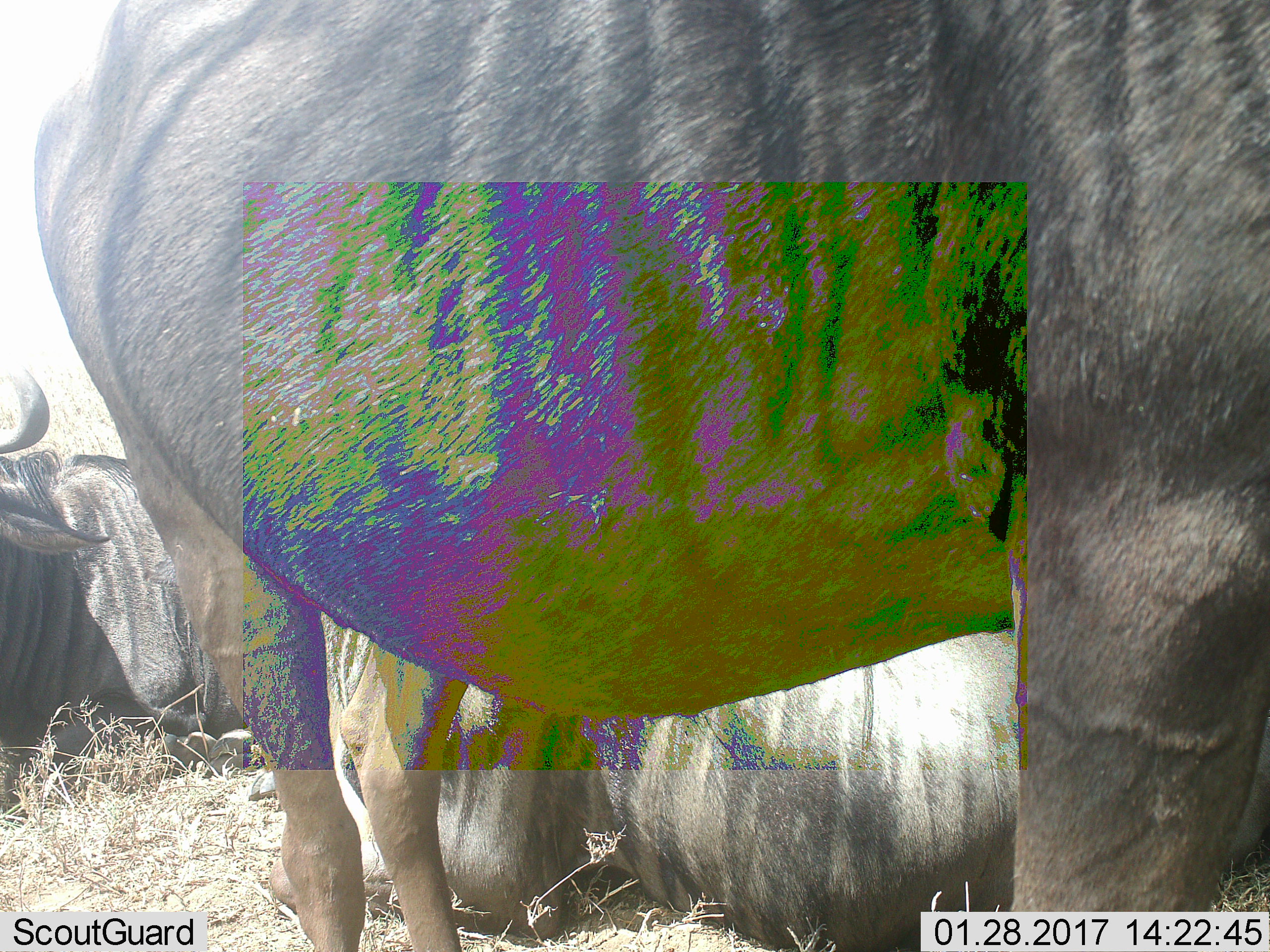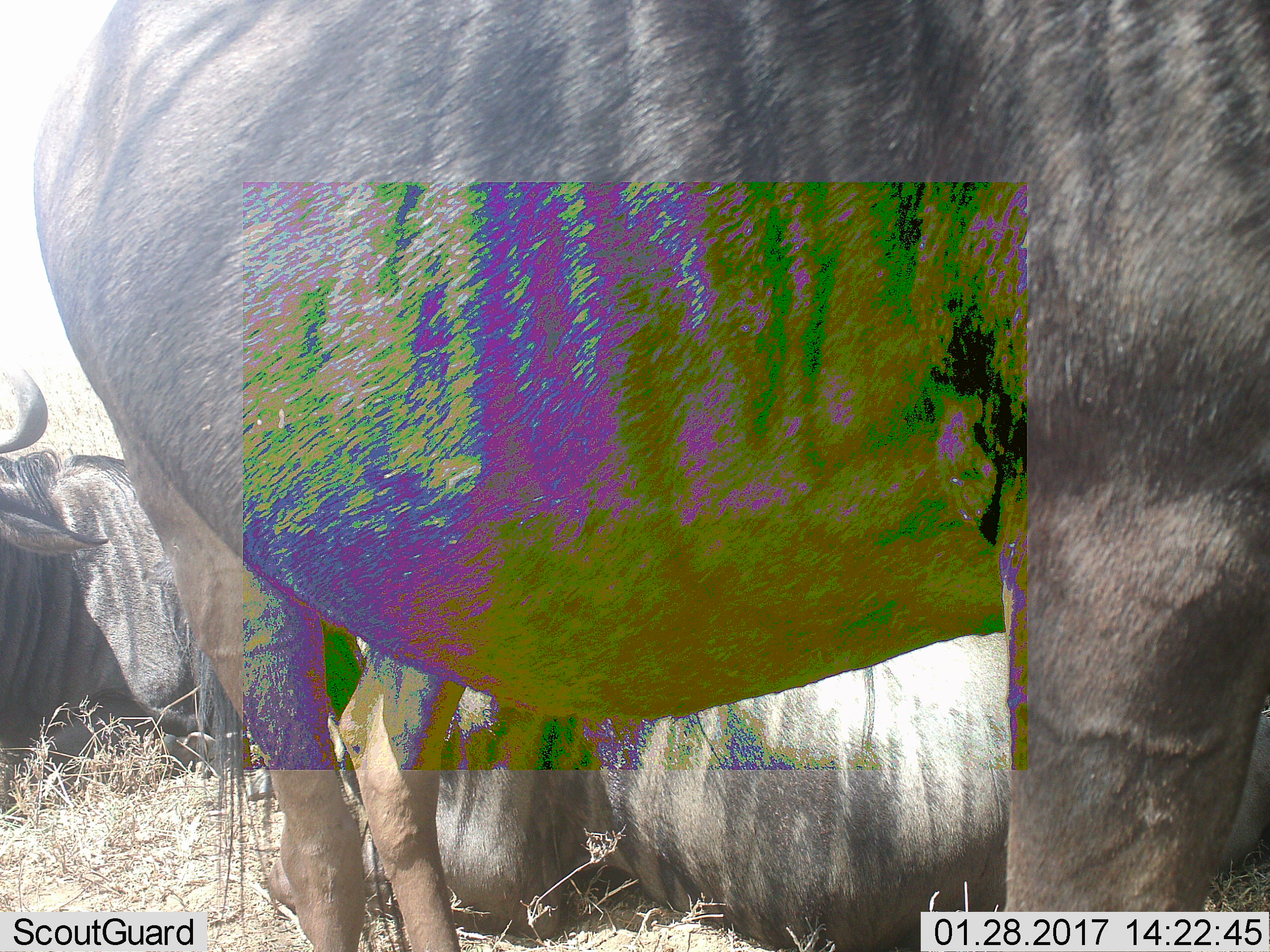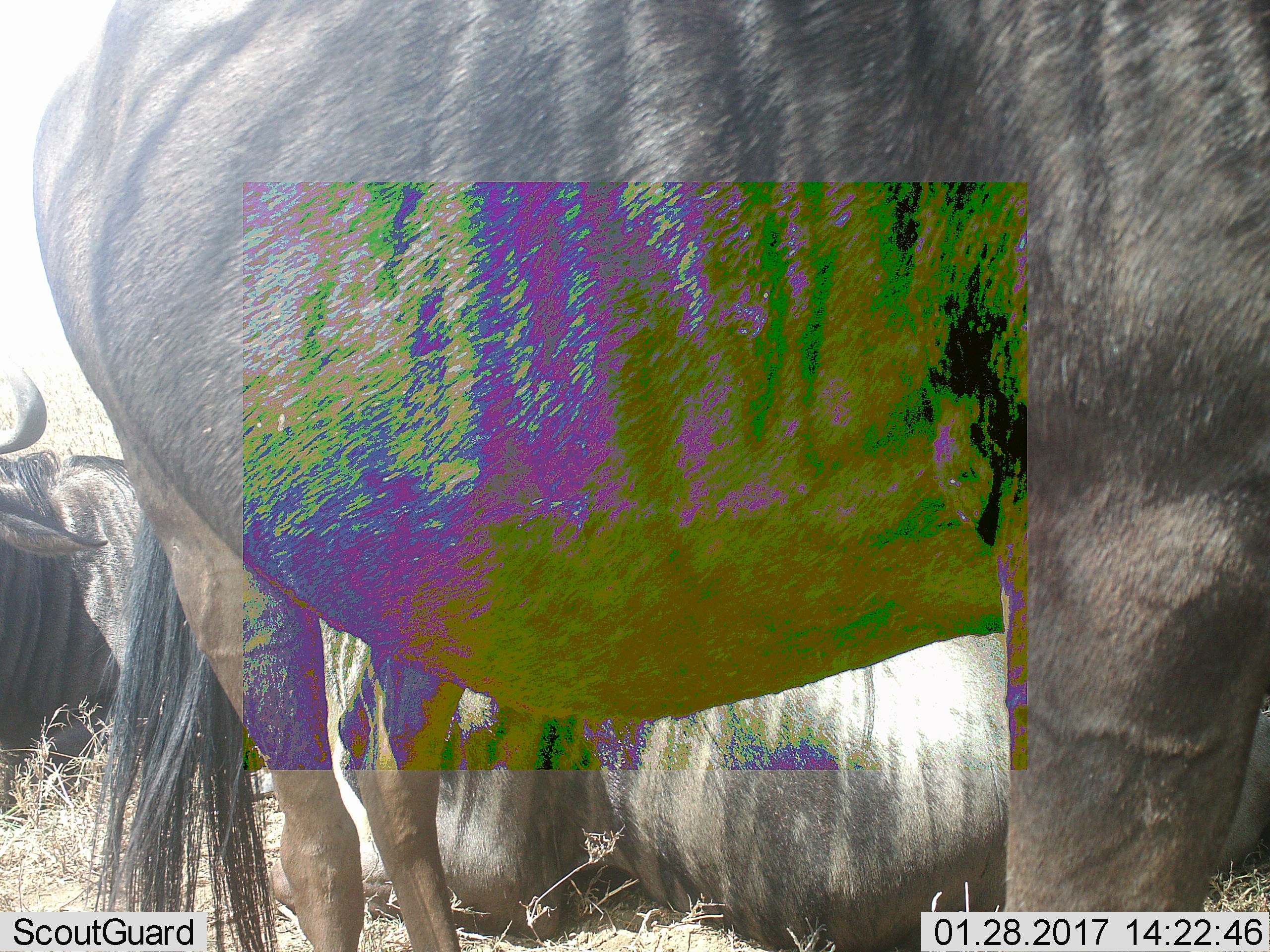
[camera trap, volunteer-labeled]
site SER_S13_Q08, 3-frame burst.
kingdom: Animalia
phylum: Chordata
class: Mammalia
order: Artiodactyla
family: Bovidae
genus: Connochaetes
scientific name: Connochaetes taurinus taurinus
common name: blue wildebeest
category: wildebeestblue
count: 3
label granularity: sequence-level